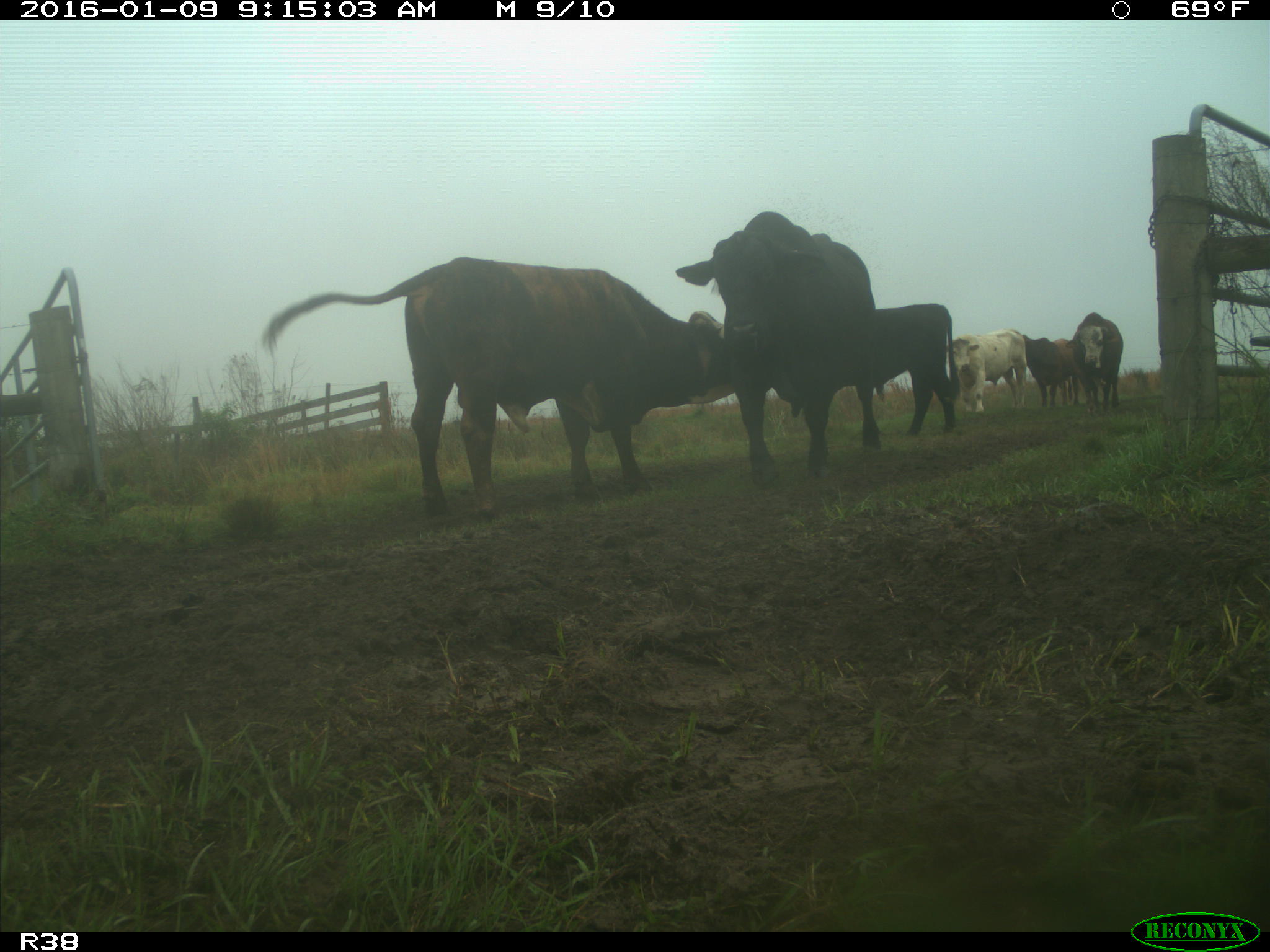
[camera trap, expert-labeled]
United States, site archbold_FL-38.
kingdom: Animalia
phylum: Chordata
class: Mammalia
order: Artiodactyla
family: Bovidae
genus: Bos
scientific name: Bos taurus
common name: domestic cow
Bos taurus (domestic cow).